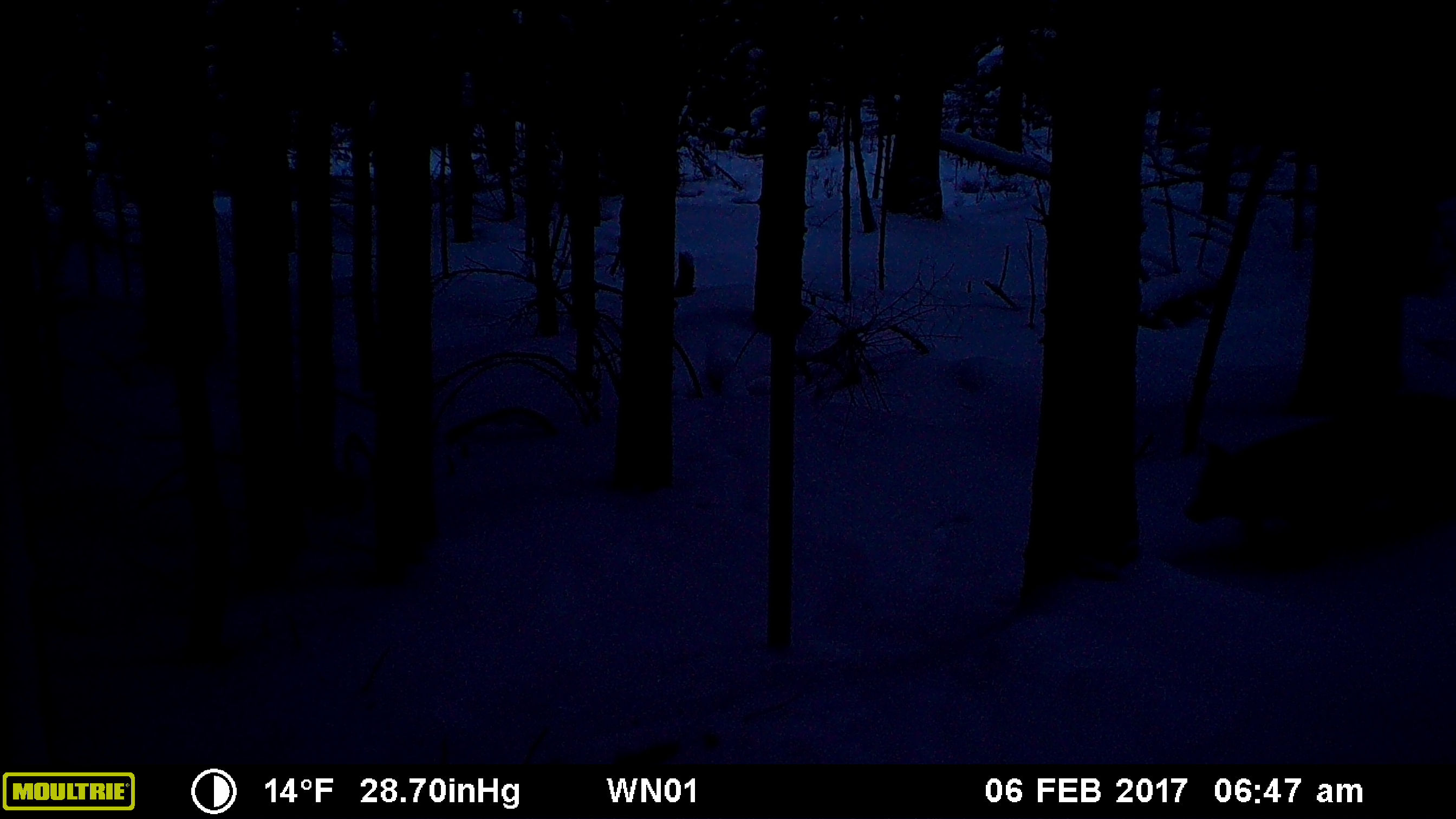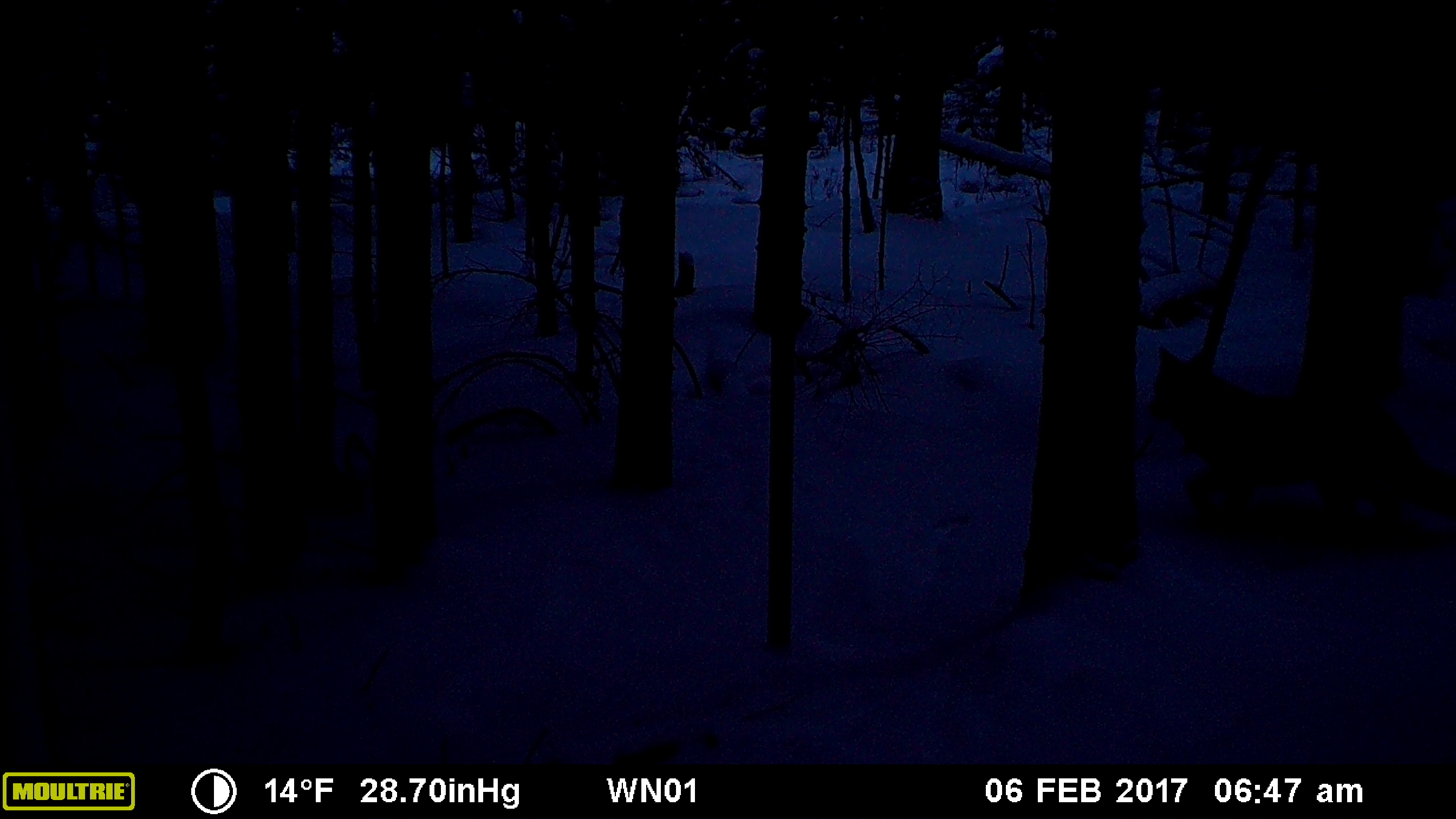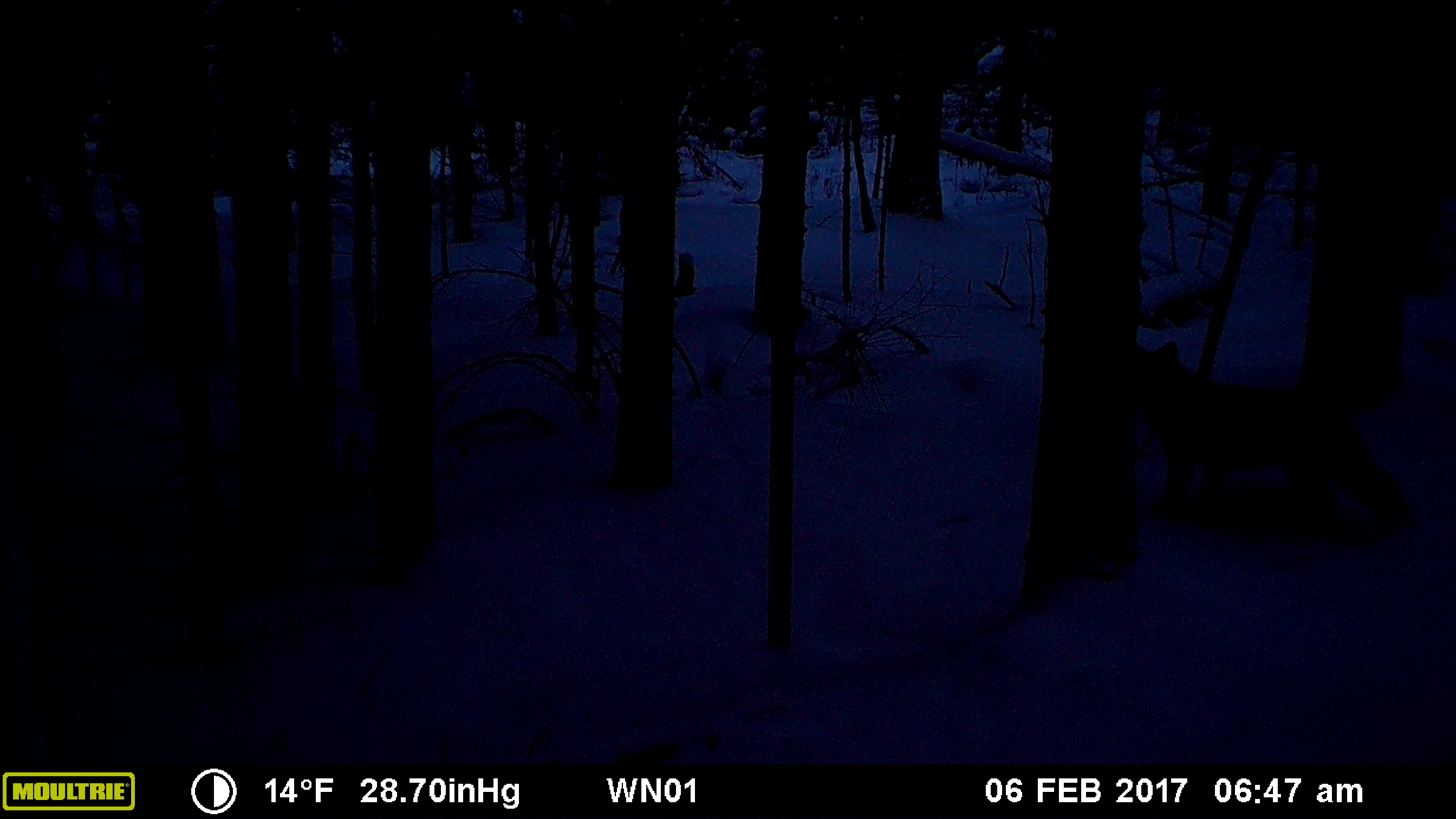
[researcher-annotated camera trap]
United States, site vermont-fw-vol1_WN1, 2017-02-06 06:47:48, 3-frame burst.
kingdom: Animalia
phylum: Chordata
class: Mammalia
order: Carnivora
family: Canidae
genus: Canis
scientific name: Canis latrans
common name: coyote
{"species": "coyote (Canis latrans)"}